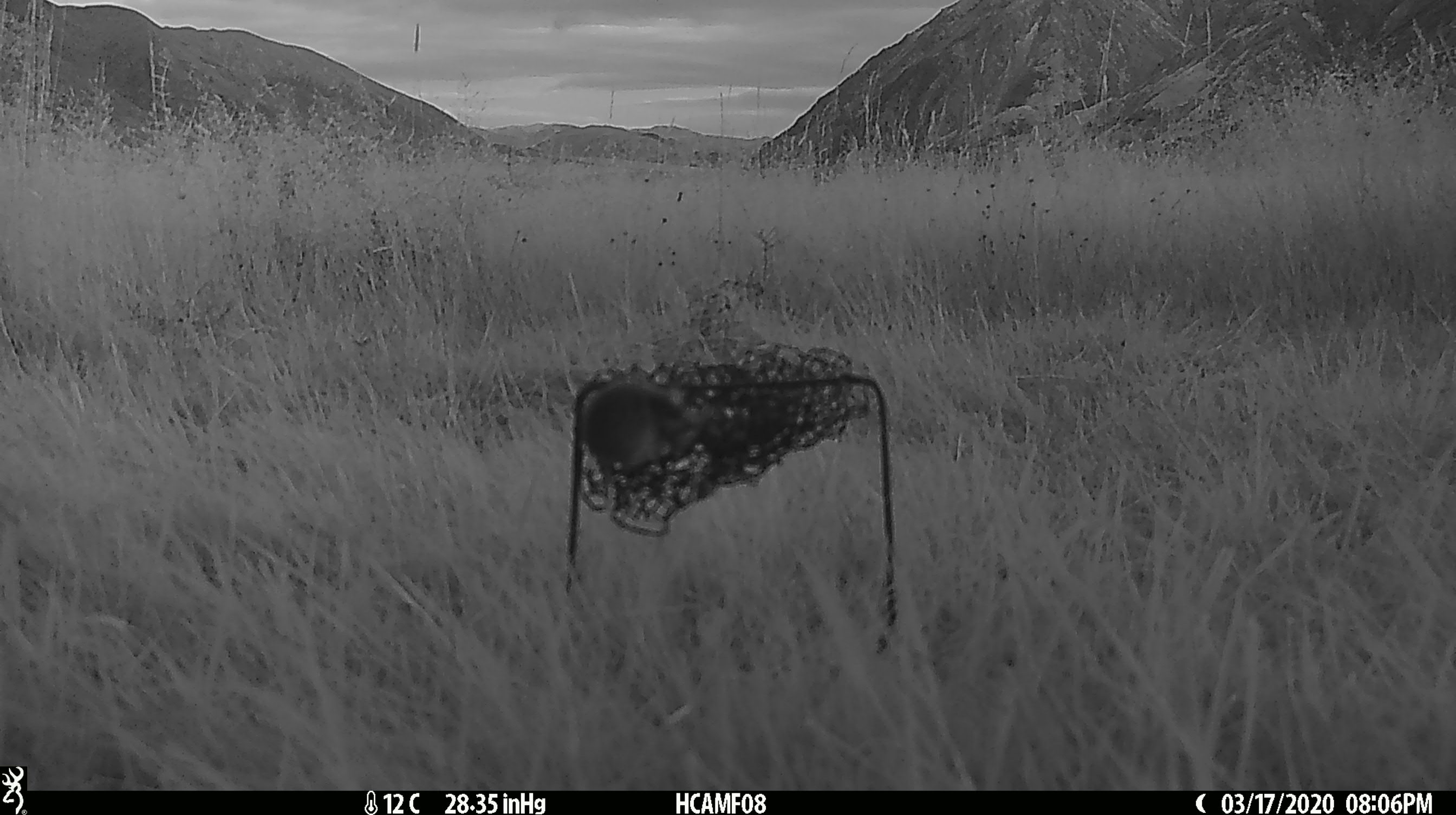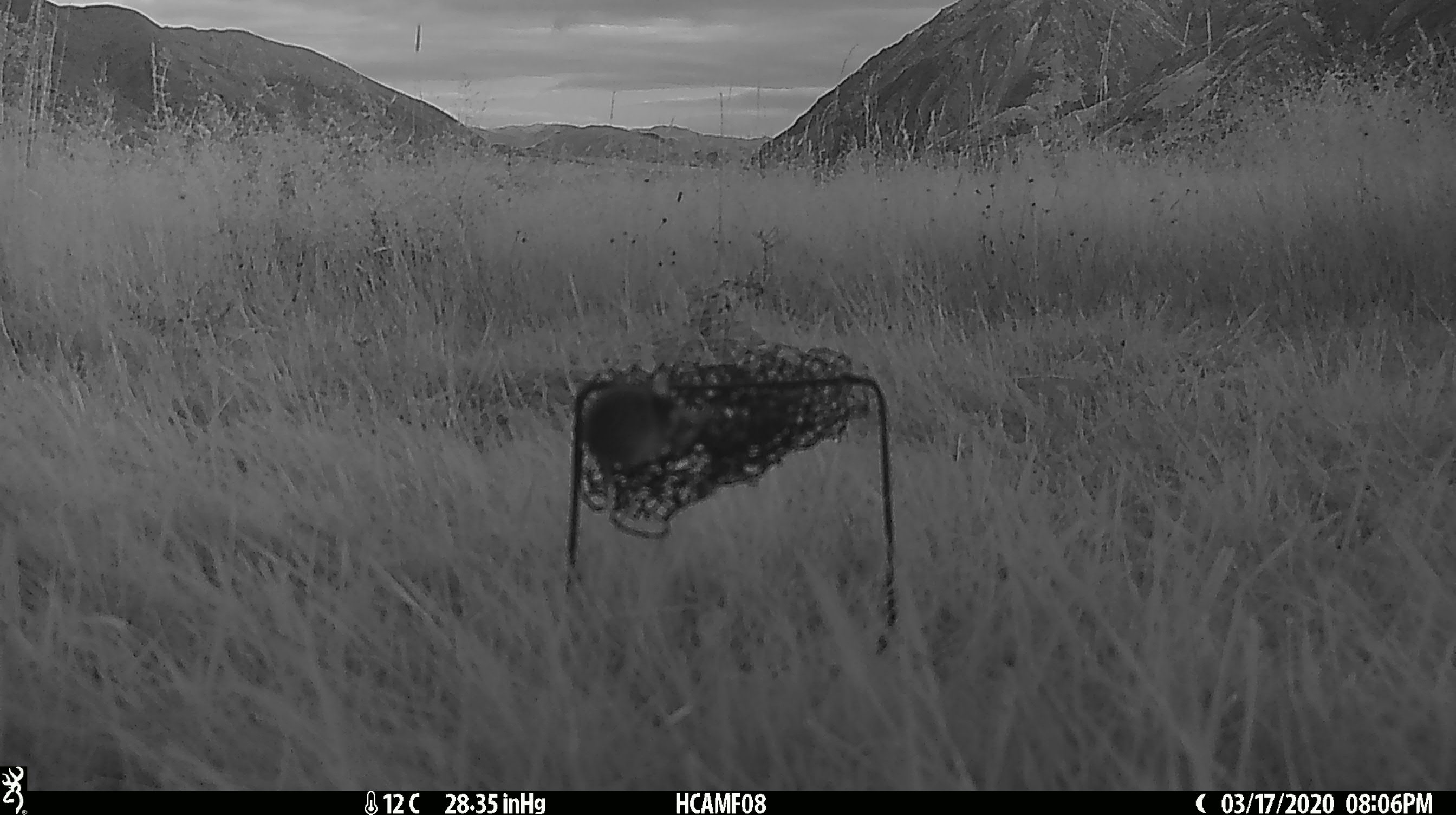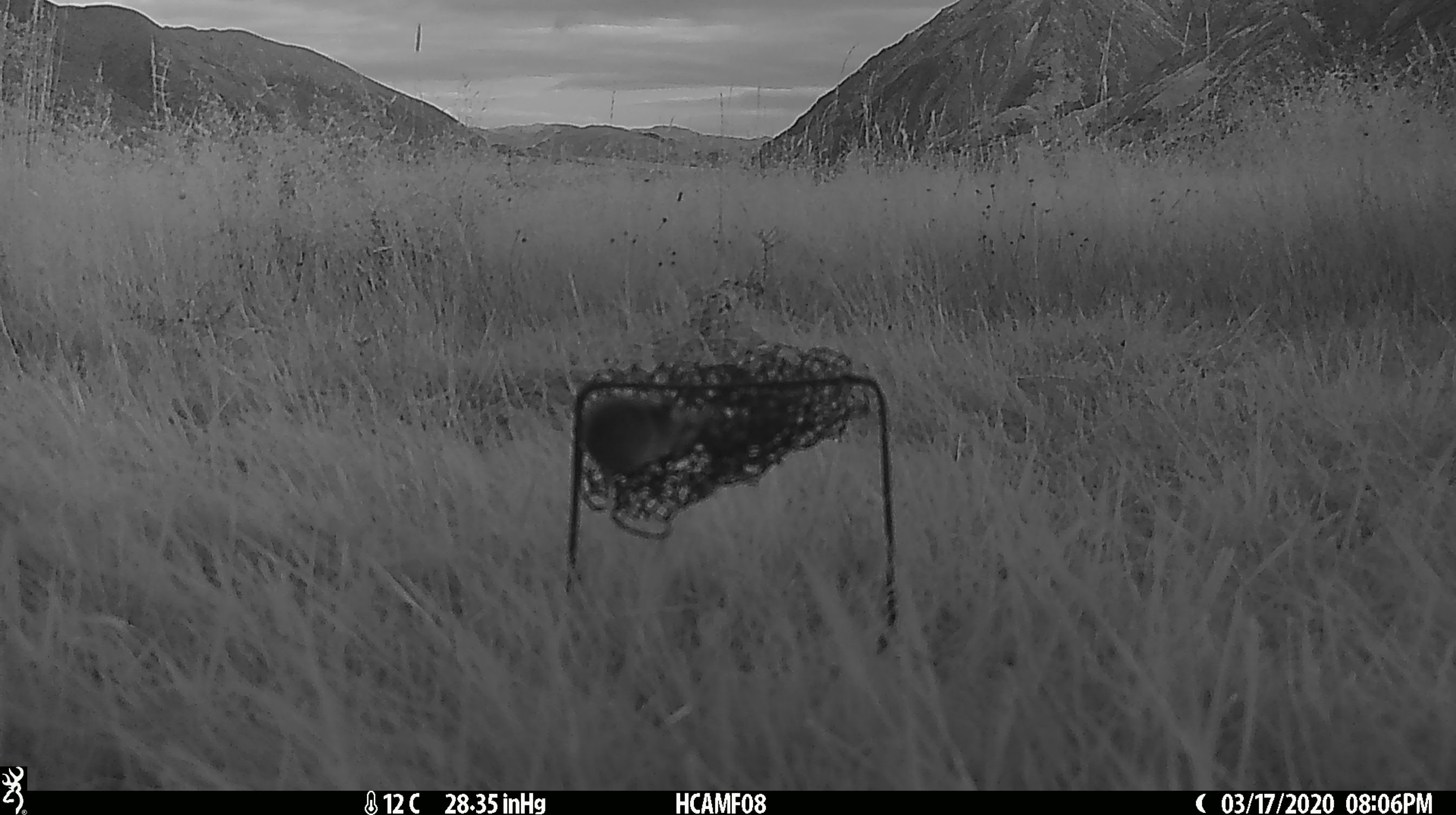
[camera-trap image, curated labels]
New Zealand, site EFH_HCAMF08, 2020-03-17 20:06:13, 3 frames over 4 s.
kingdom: Animalia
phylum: Chordata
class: Mammalia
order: Rodentia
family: Muridae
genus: Mus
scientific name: Mus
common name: mouse